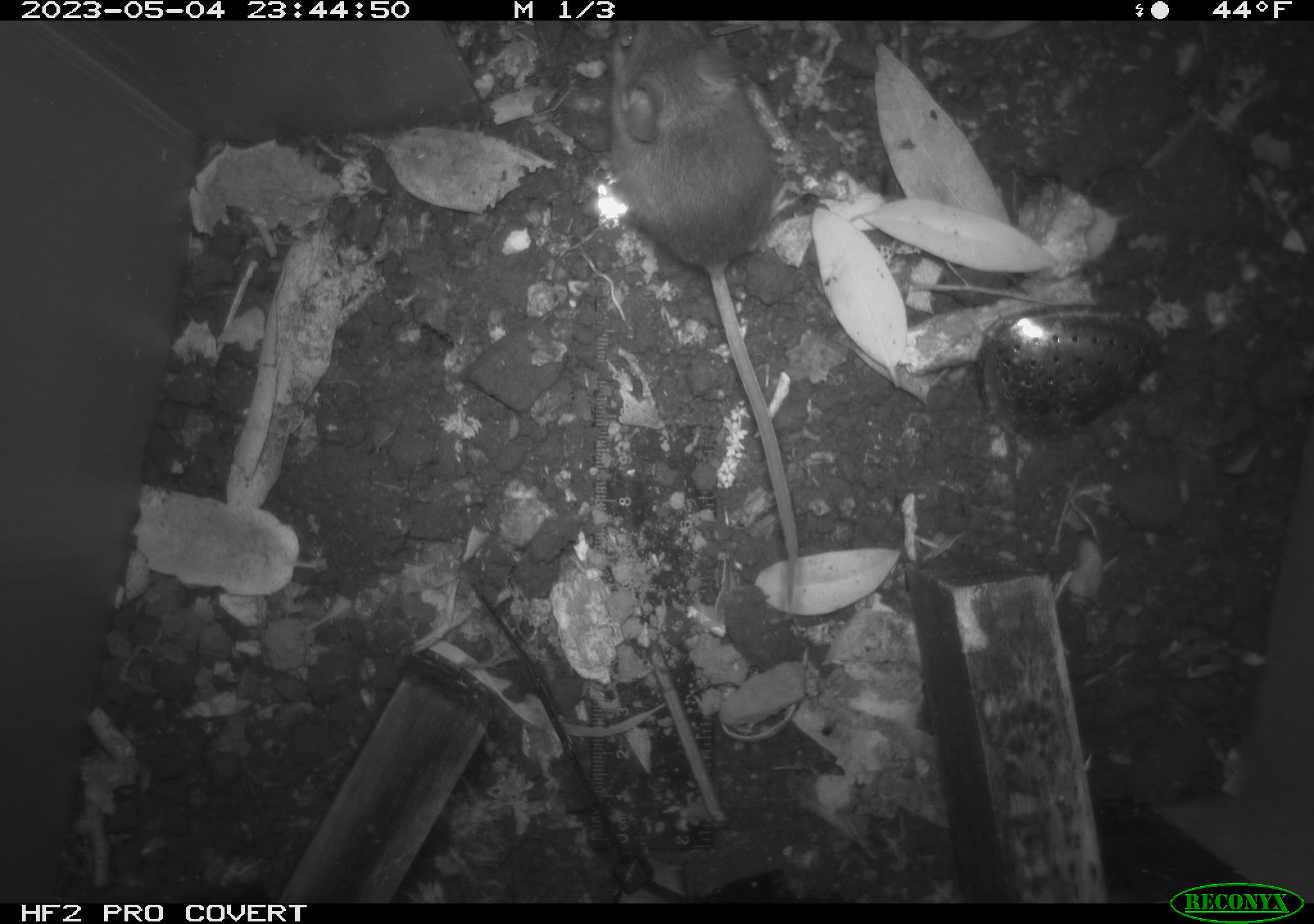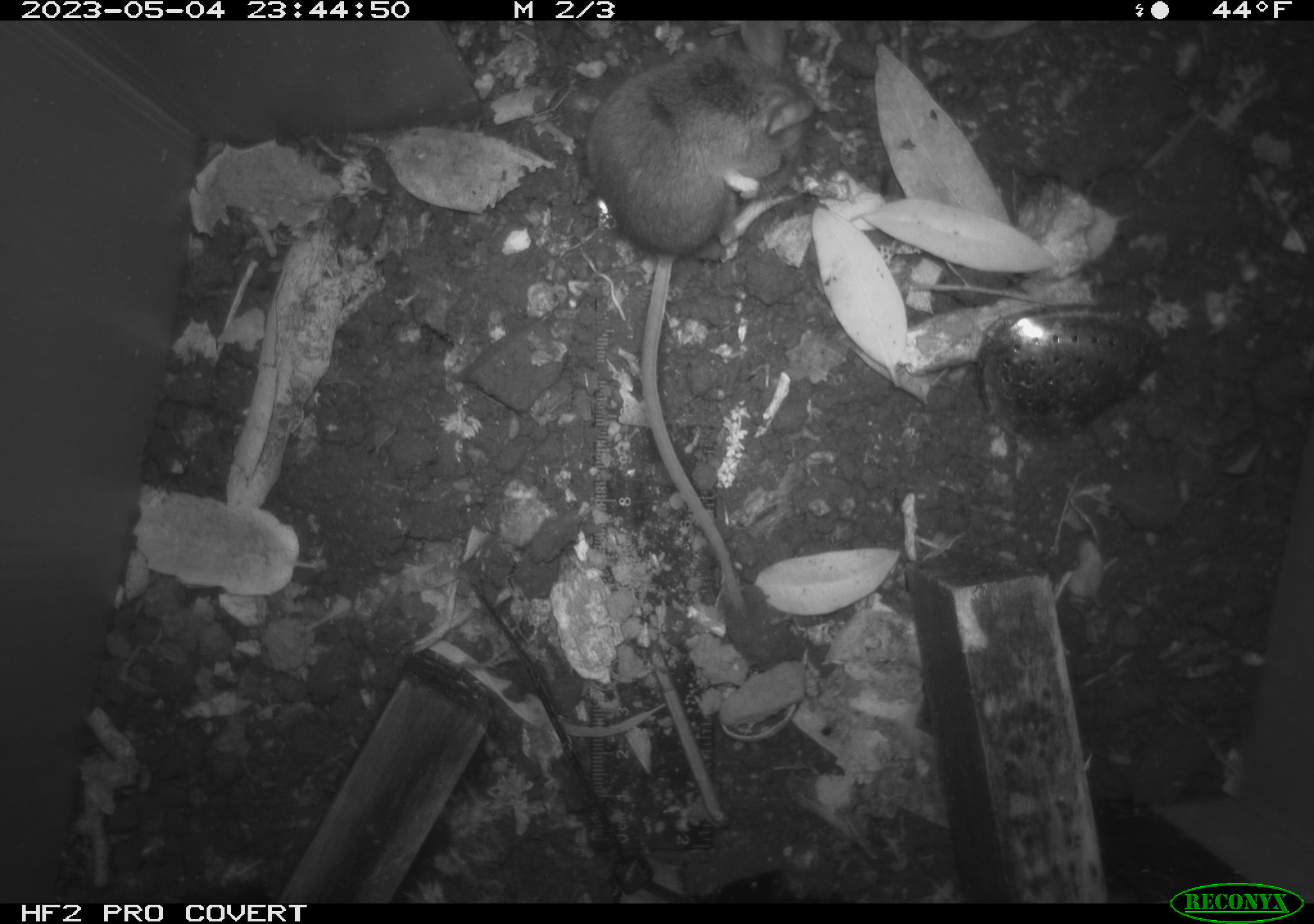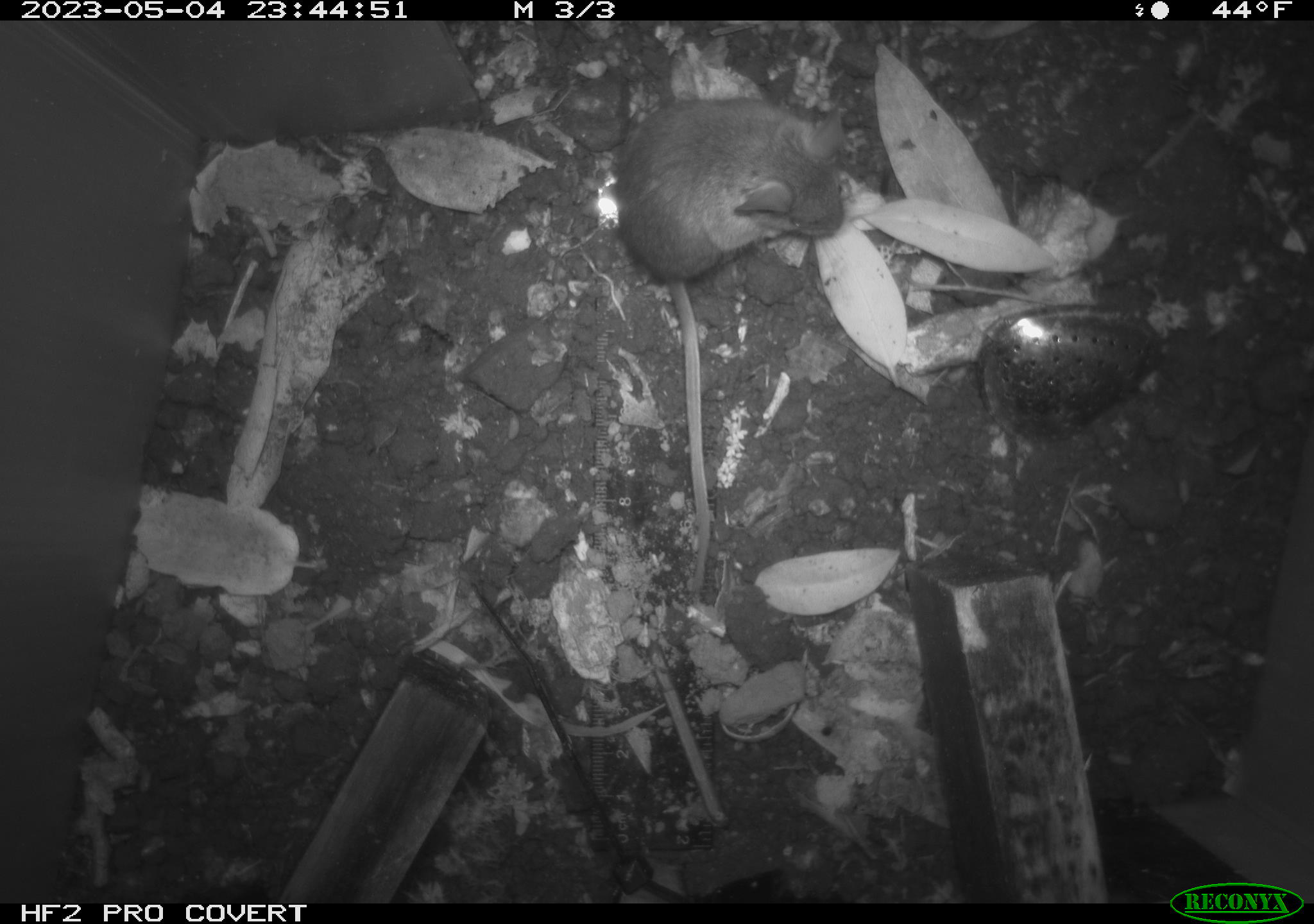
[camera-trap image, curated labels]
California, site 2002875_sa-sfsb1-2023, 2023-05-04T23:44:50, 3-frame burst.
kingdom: Animalia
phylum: Chordata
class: Mammalia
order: Rodentia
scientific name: Rodentia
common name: mouse species